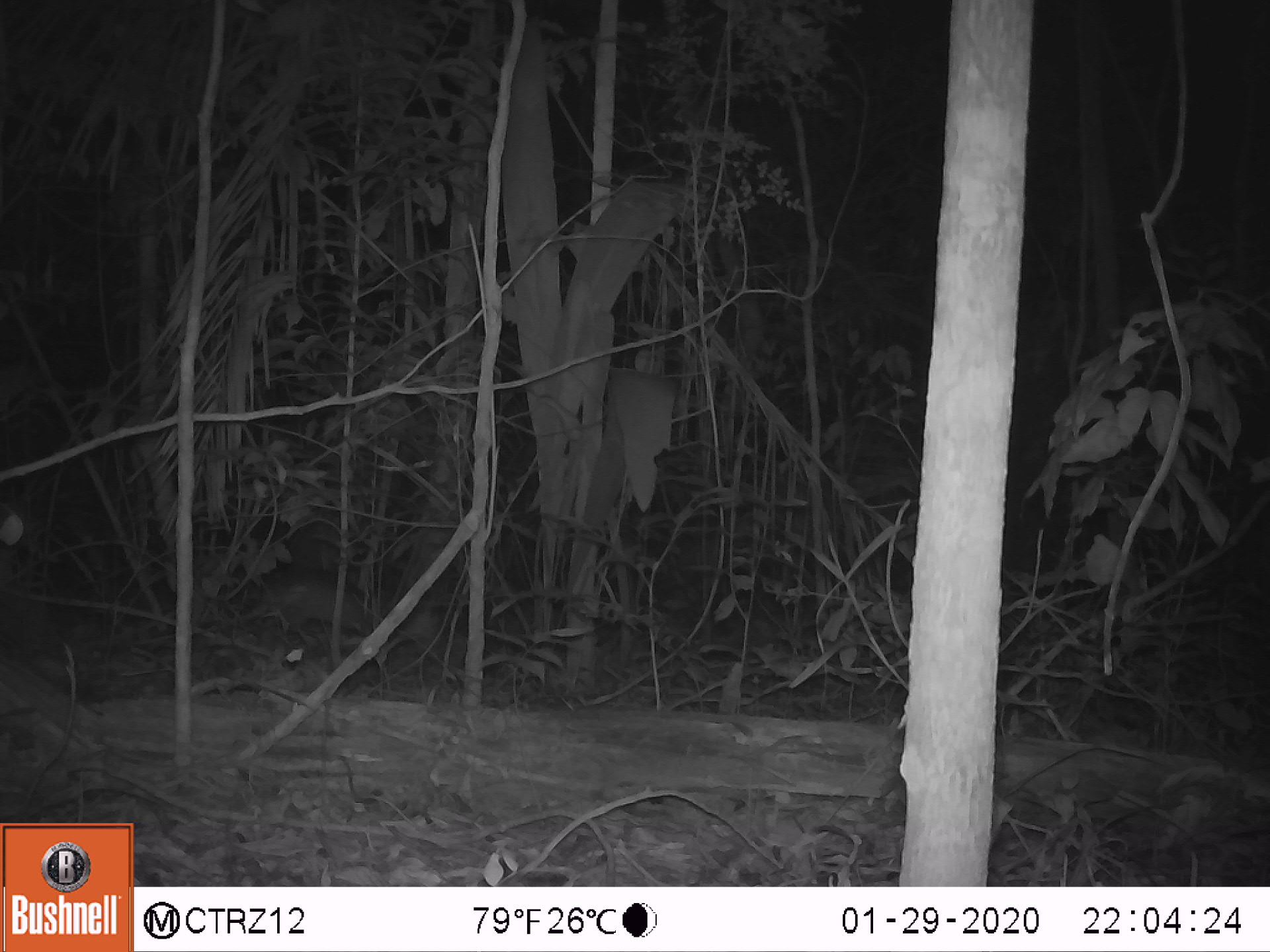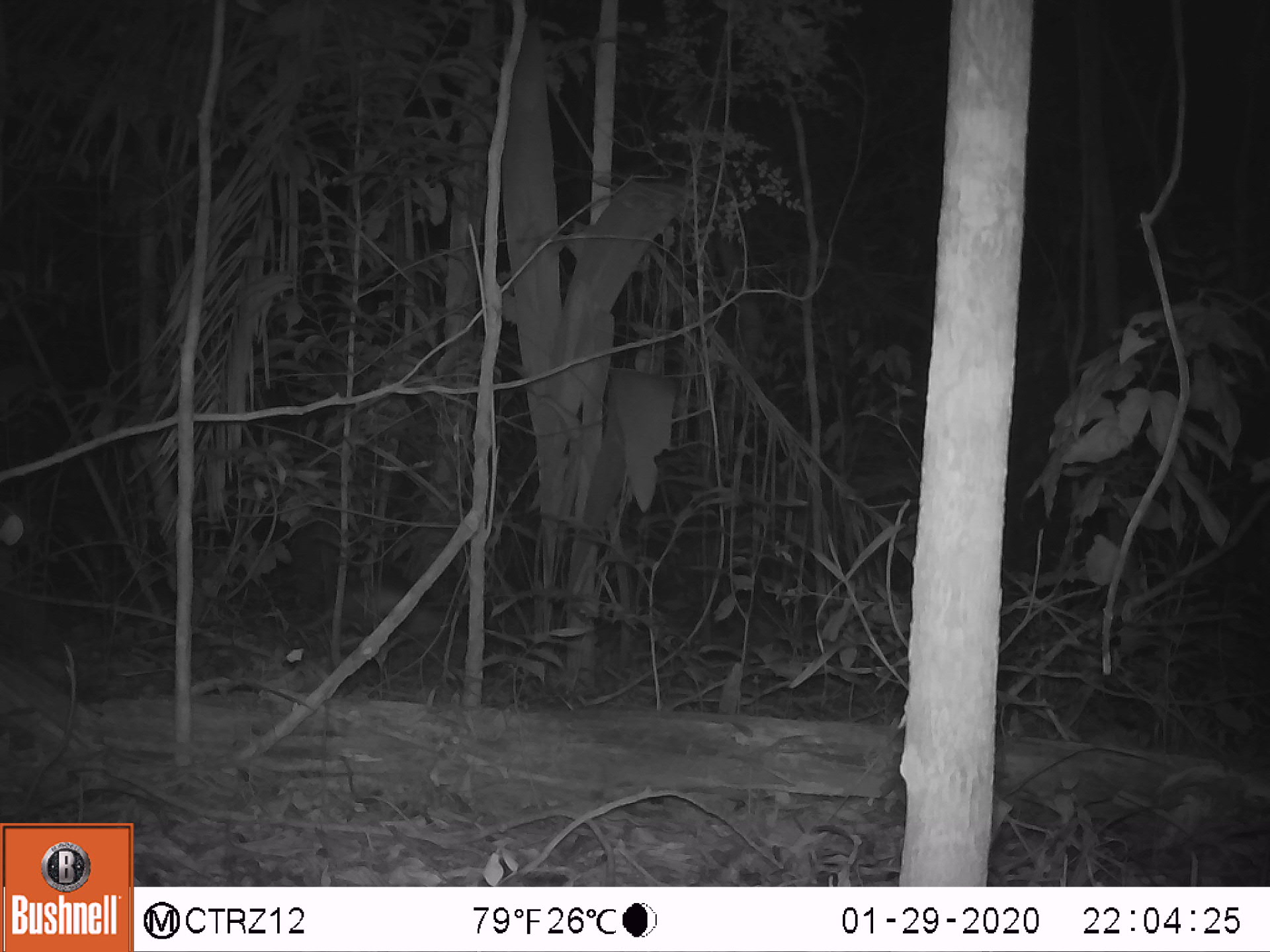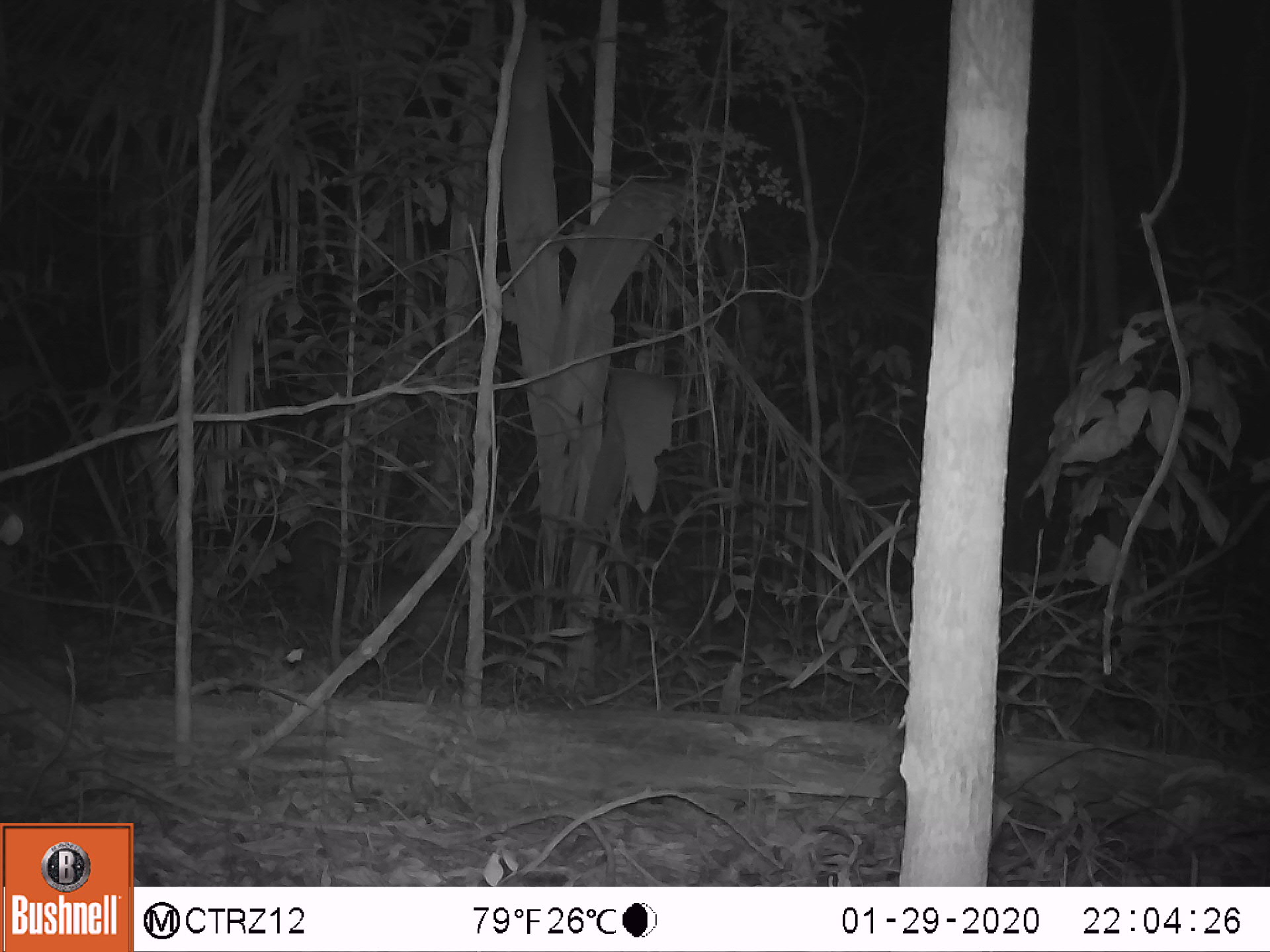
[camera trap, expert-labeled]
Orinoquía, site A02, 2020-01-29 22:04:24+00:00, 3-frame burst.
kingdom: Animalia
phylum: Chordata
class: Mammalia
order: Cingulata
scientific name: Cingulata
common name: armadillo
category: unknown armadillo